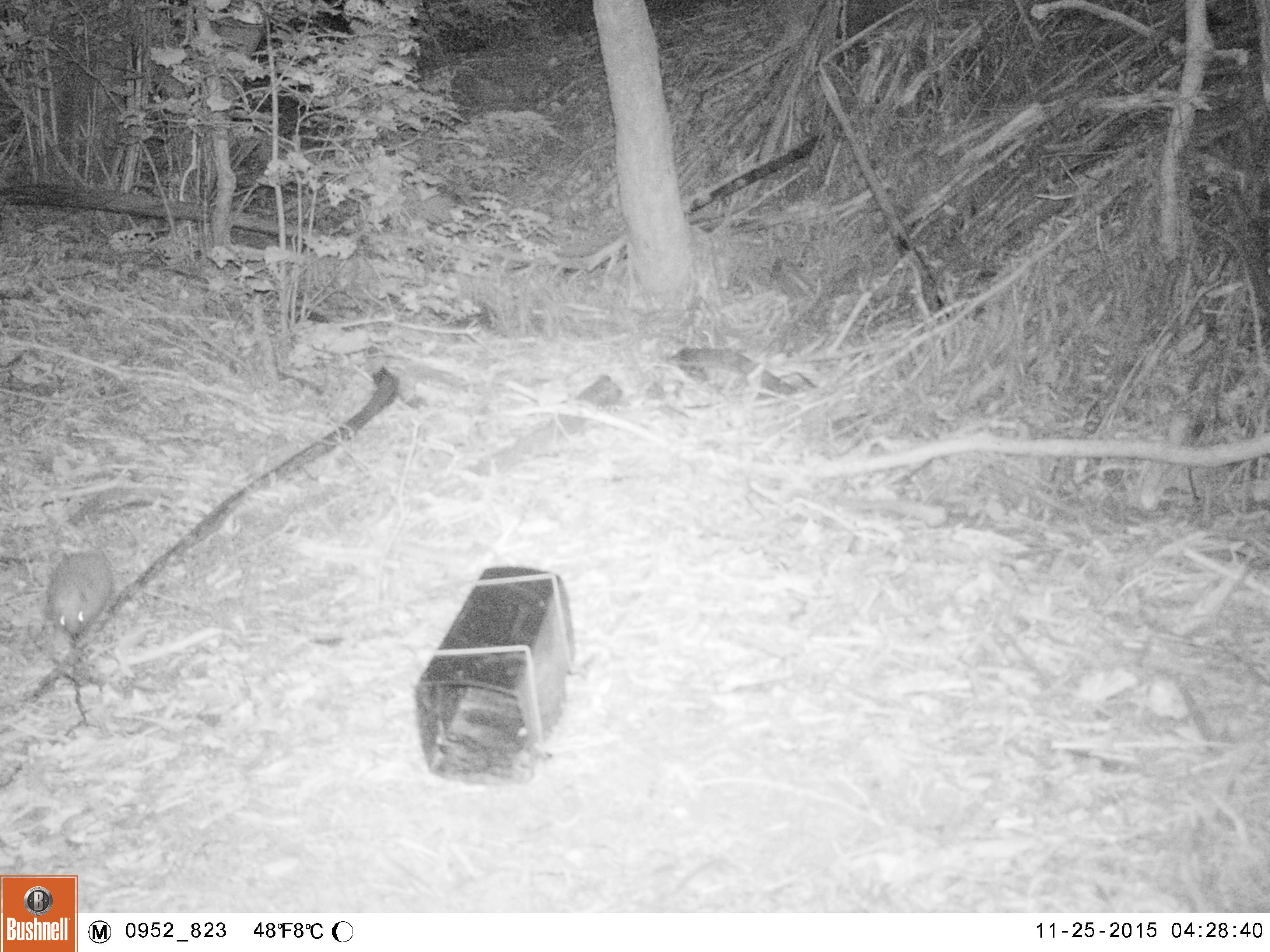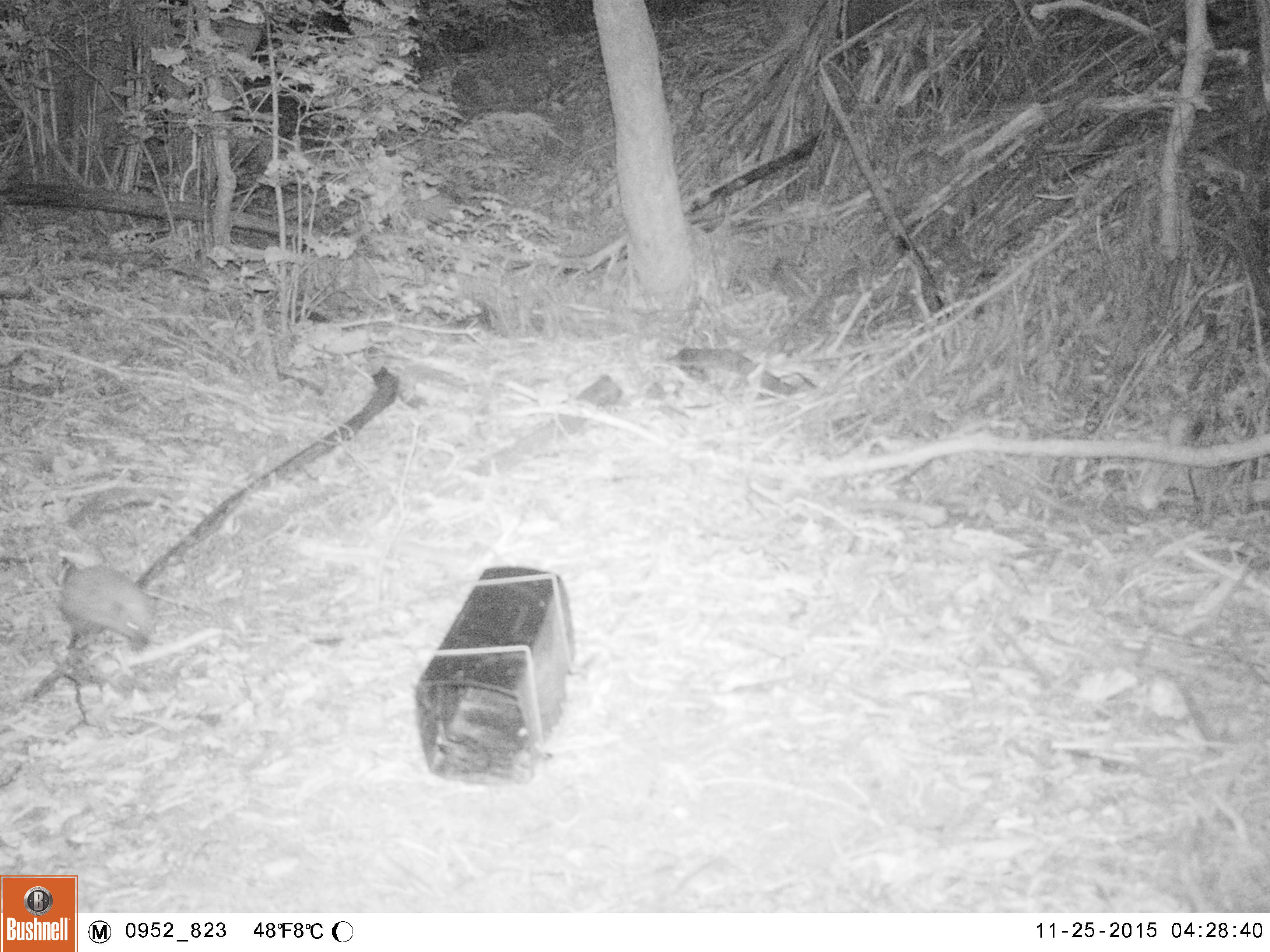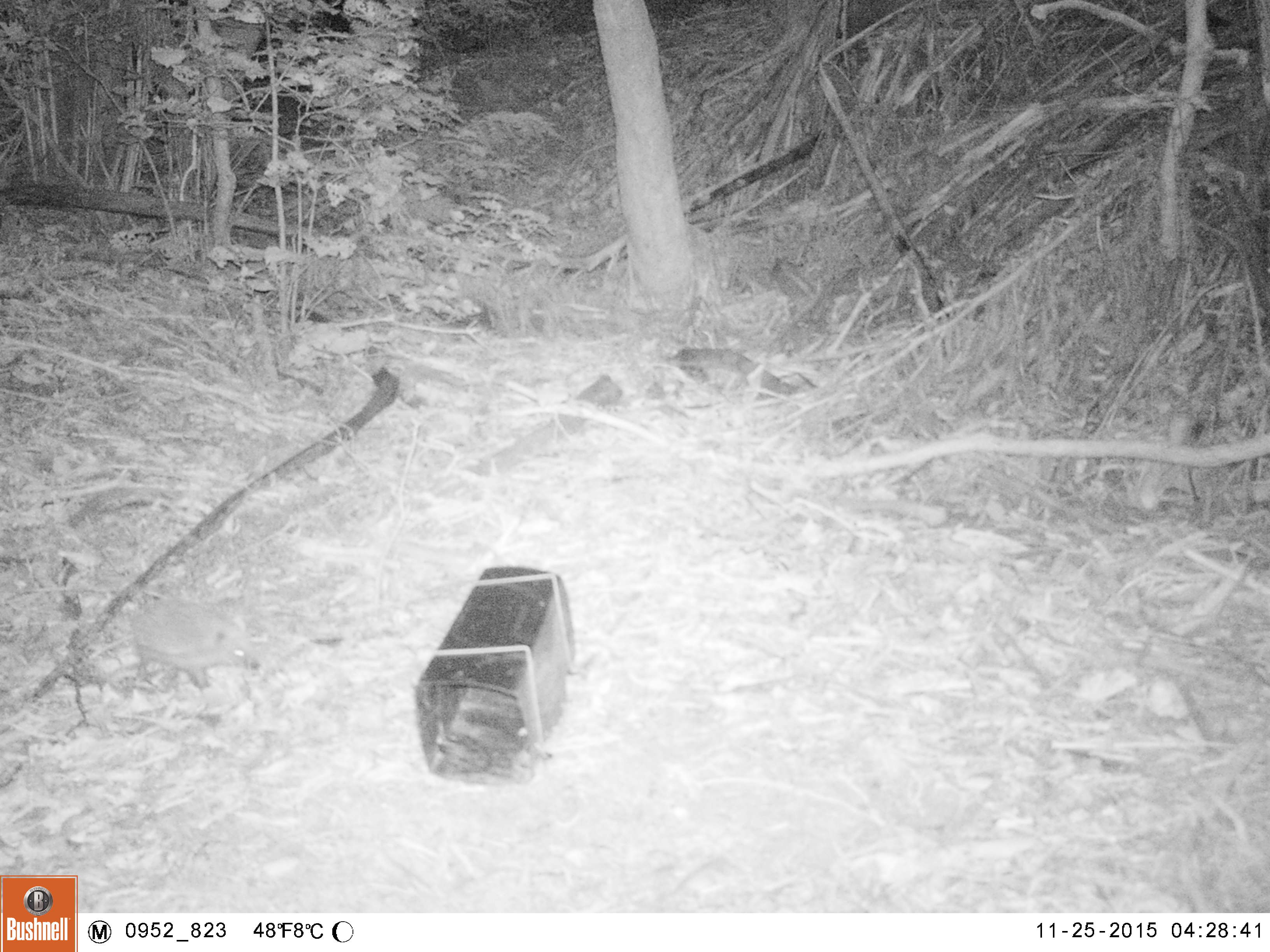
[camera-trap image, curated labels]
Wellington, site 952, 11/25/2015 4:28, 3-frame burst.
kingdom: Animalia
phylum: Chordata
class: Mammalia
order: Eulipotyphla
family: Erinaceidae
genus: Erinaceus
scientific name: Erinaceus europaeus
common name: hedgehog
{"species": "hedgehog (Erinaceus europaeus)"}